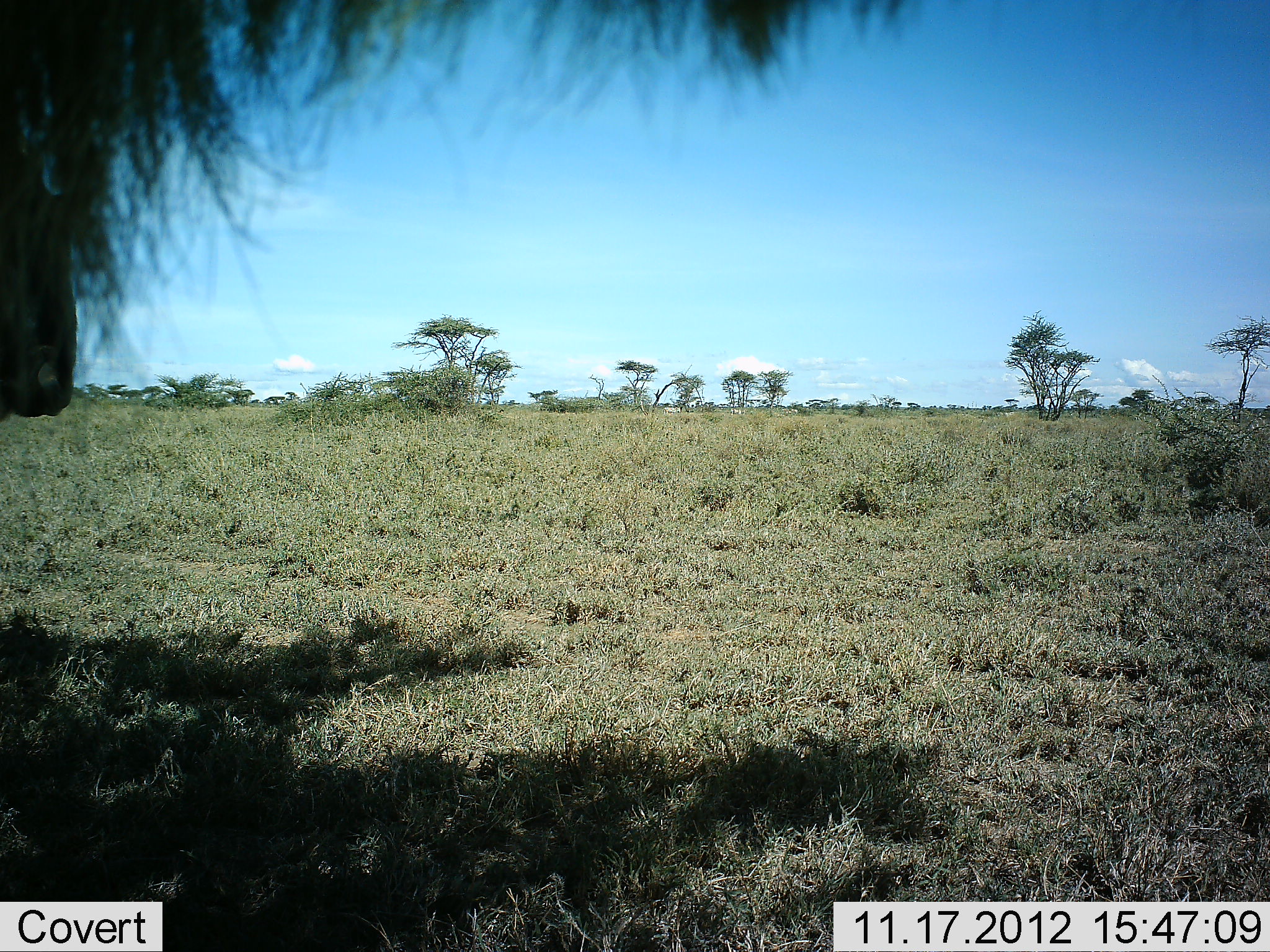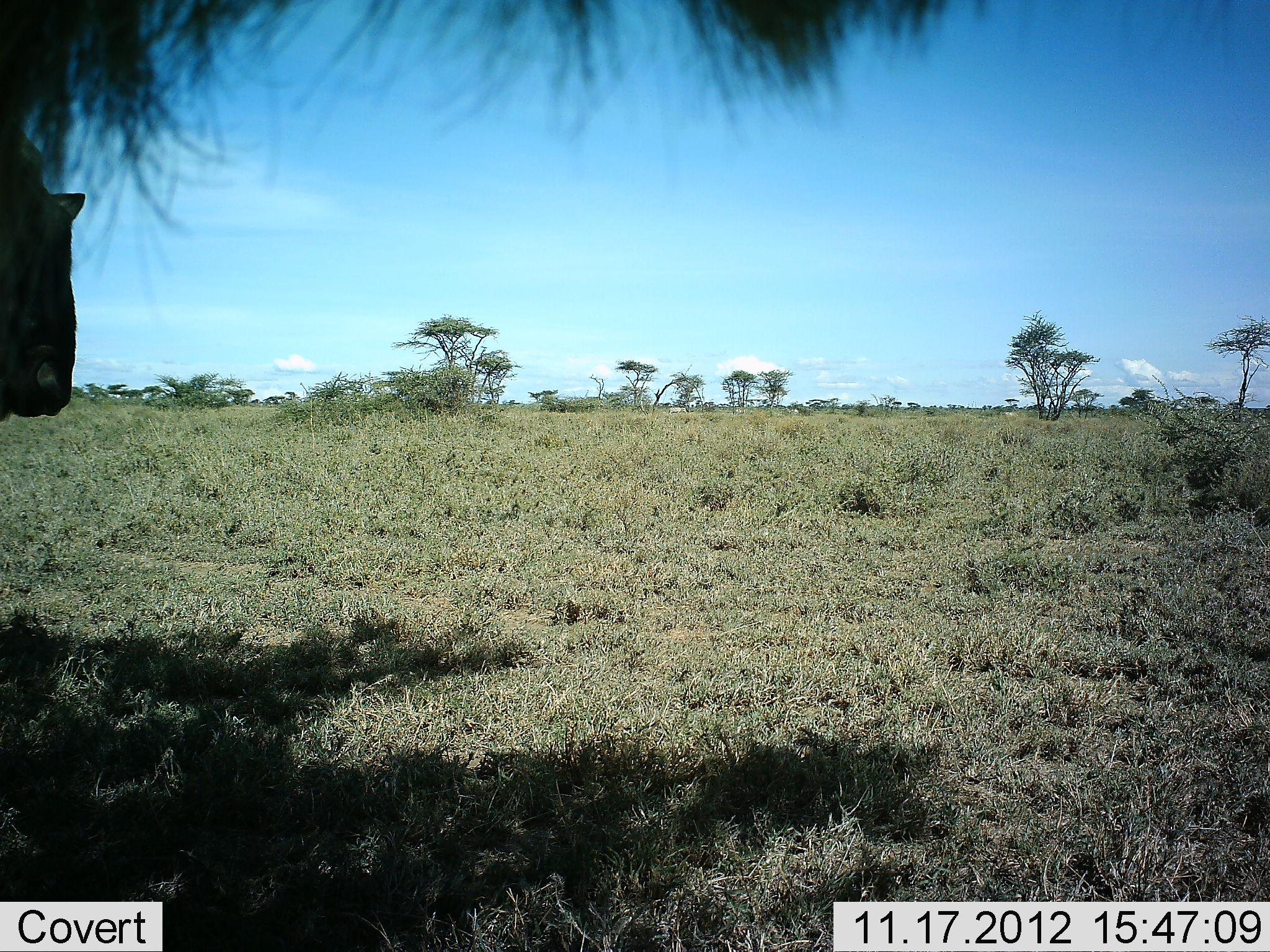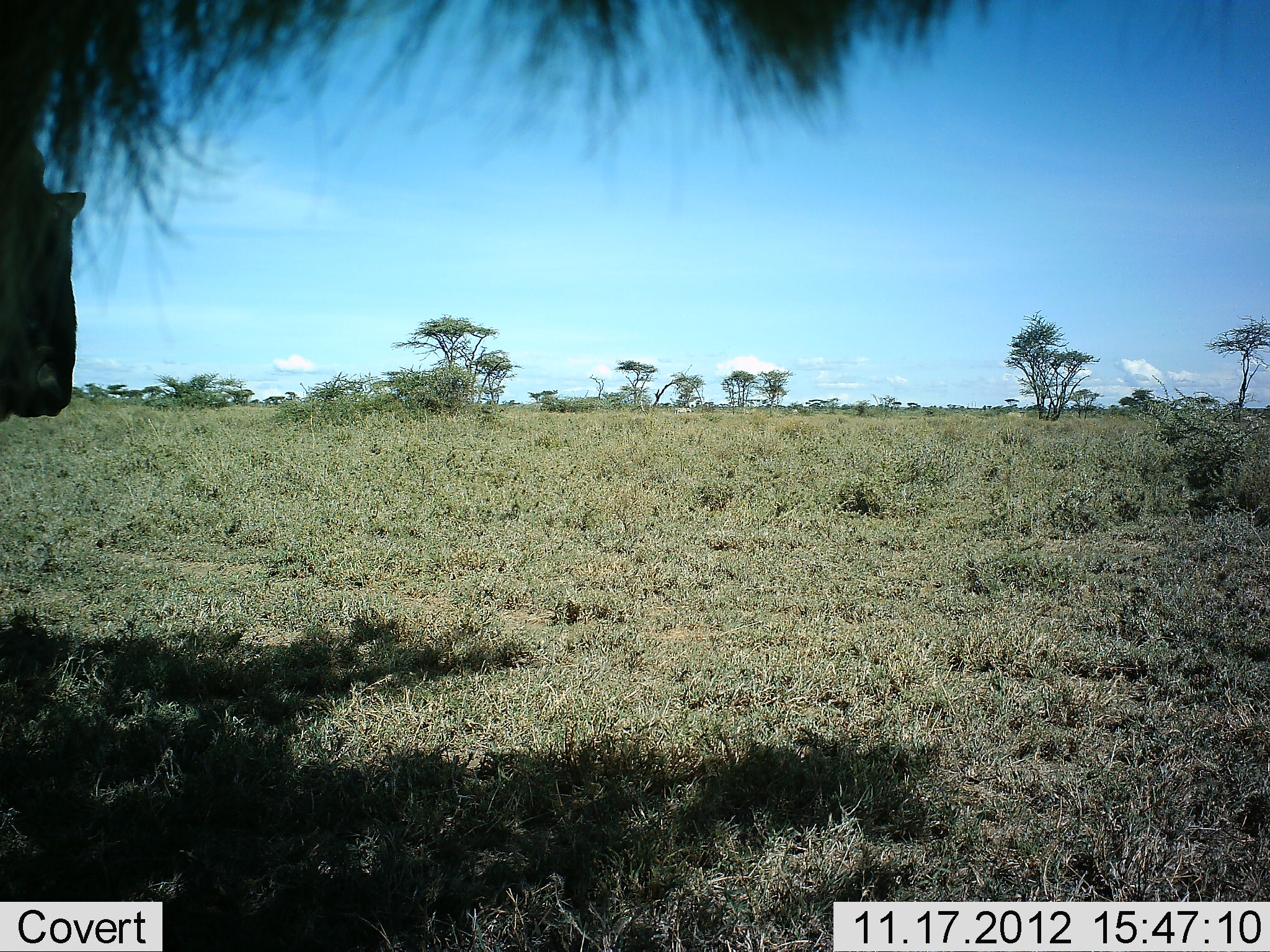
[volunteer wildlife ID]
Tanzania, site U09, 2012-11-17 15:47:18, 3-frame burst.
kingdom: Animalia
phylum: Chordata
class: Mammalia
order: Artiodactyla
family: Bovidae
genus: Connochaetes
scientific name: Connochaetes taurinus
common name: blue wildebeest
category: wildebeest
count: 1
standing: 100%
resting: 0%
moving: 0%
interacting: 0%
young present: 0%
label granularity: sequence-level